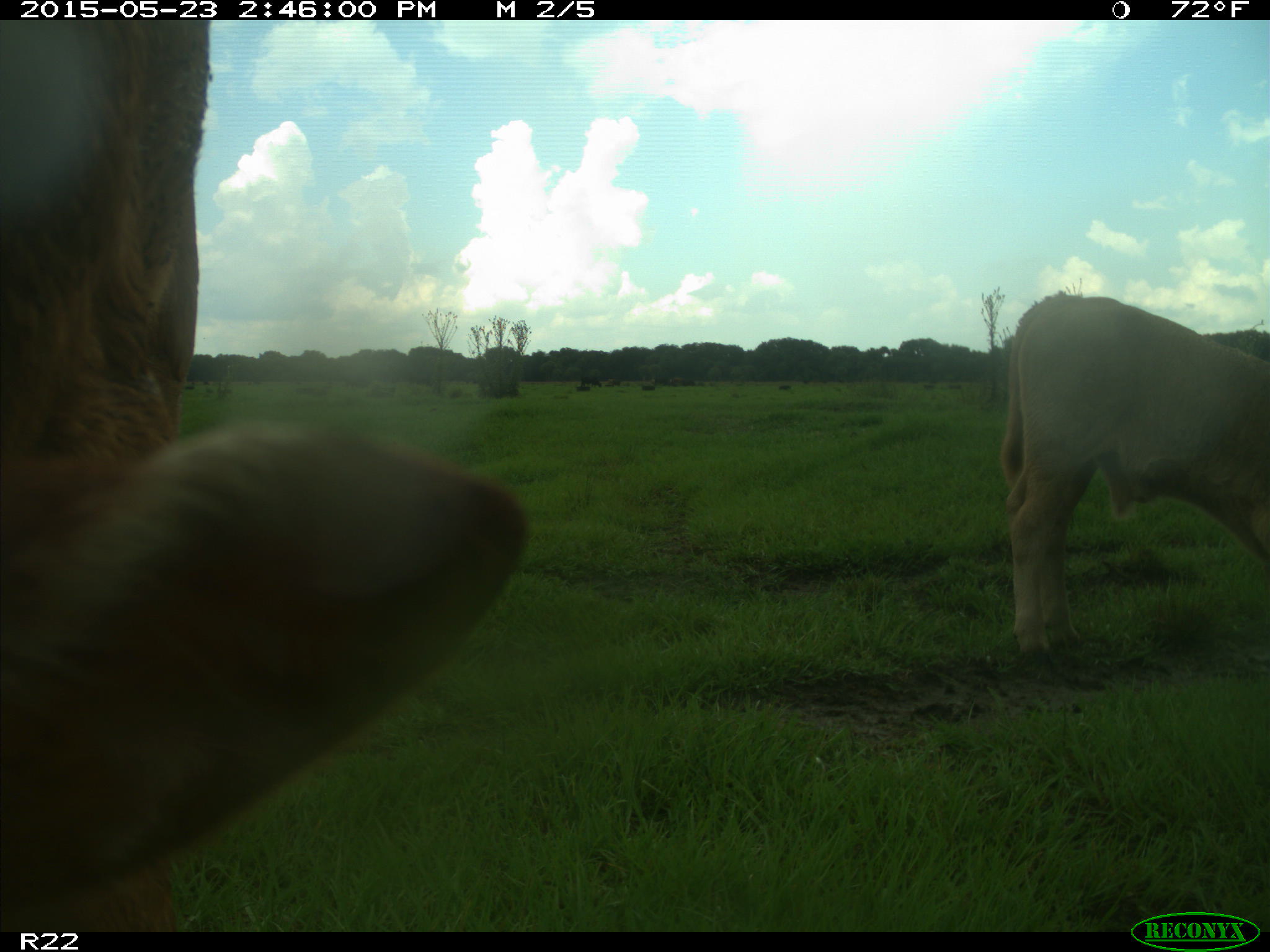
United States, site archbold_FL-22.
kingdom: Animalia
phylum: Chordata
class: Mammalia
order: Artiodactyla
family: Bovidae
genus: Bos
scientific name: Bos taurus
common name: domestic cow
Bos taurus (domestic cow).